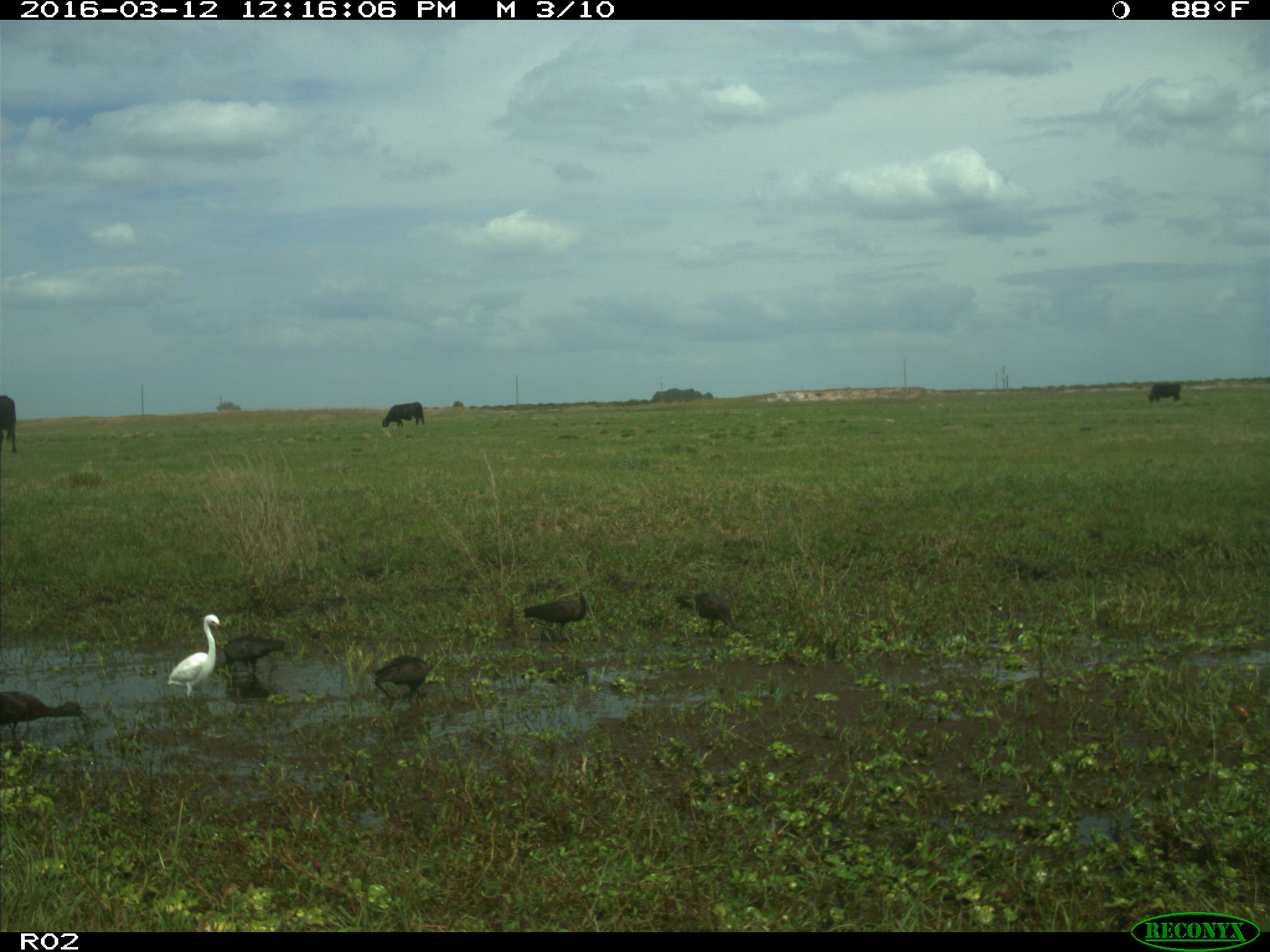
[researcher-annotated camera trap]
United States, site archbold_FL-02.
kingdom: Animalia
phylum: Chordata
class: Mammalia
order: Artiodactyla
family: Bovidae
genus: Bos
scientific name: Bos taurus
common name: domestic cow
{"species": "Bos taurus (domestic cow)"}